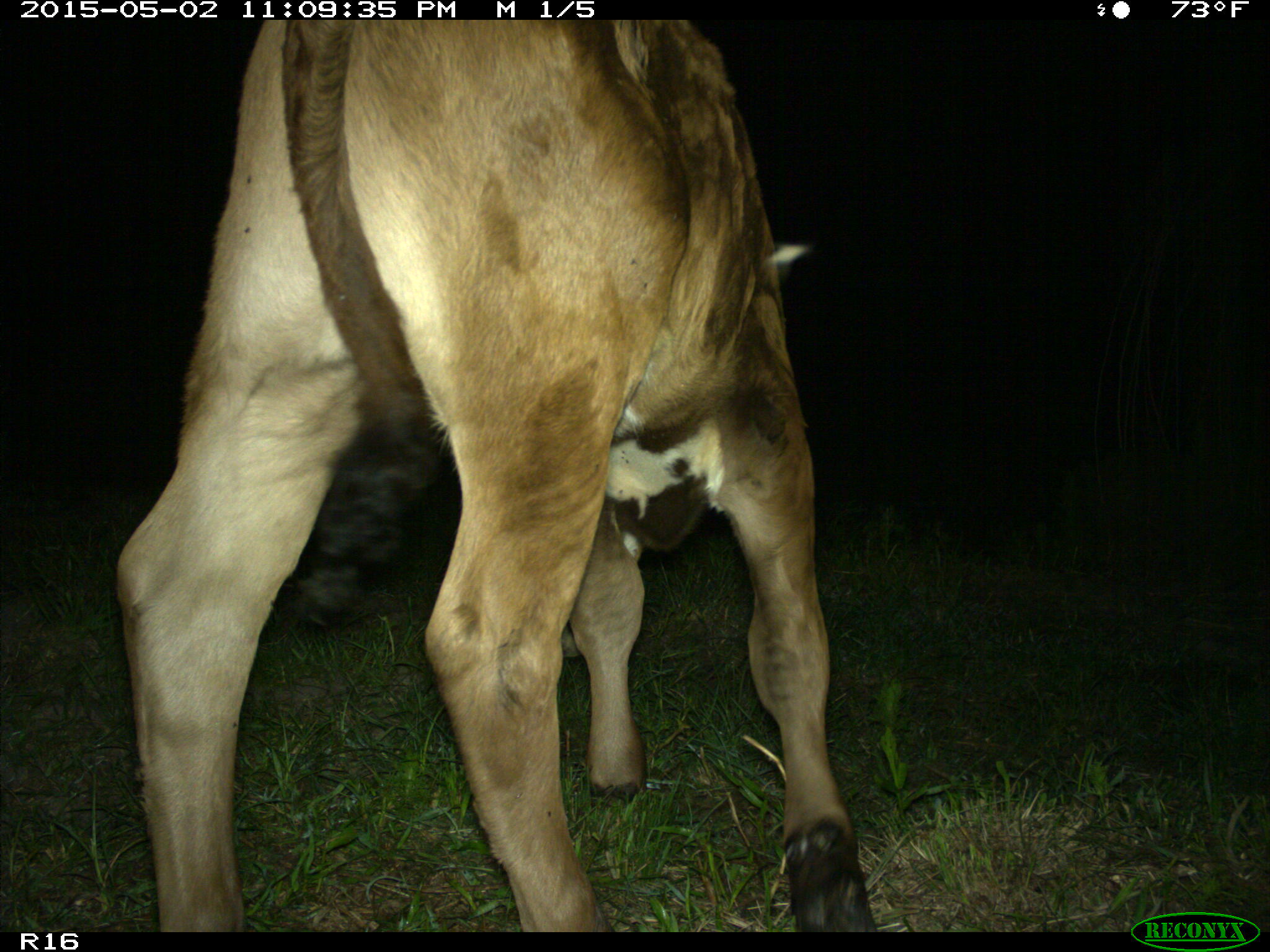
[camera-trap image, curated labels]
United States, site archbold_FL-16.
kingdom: Animalia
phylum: Chordata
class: Mammalia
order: Artiodactyla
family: Bovidae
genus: Bos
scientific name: Bos taurus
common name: domestic cow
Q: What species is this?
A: Bos taurus (domestic cow).